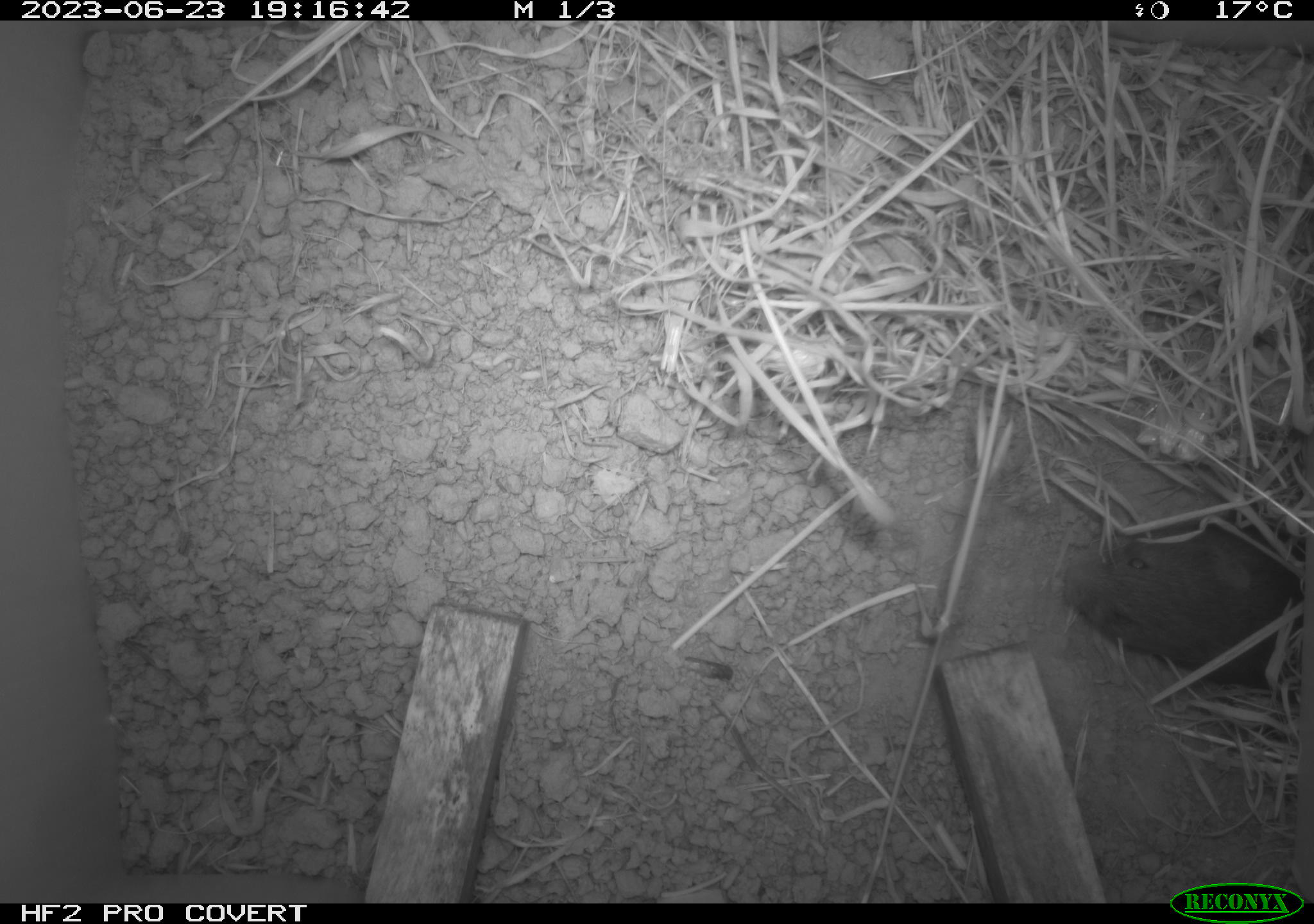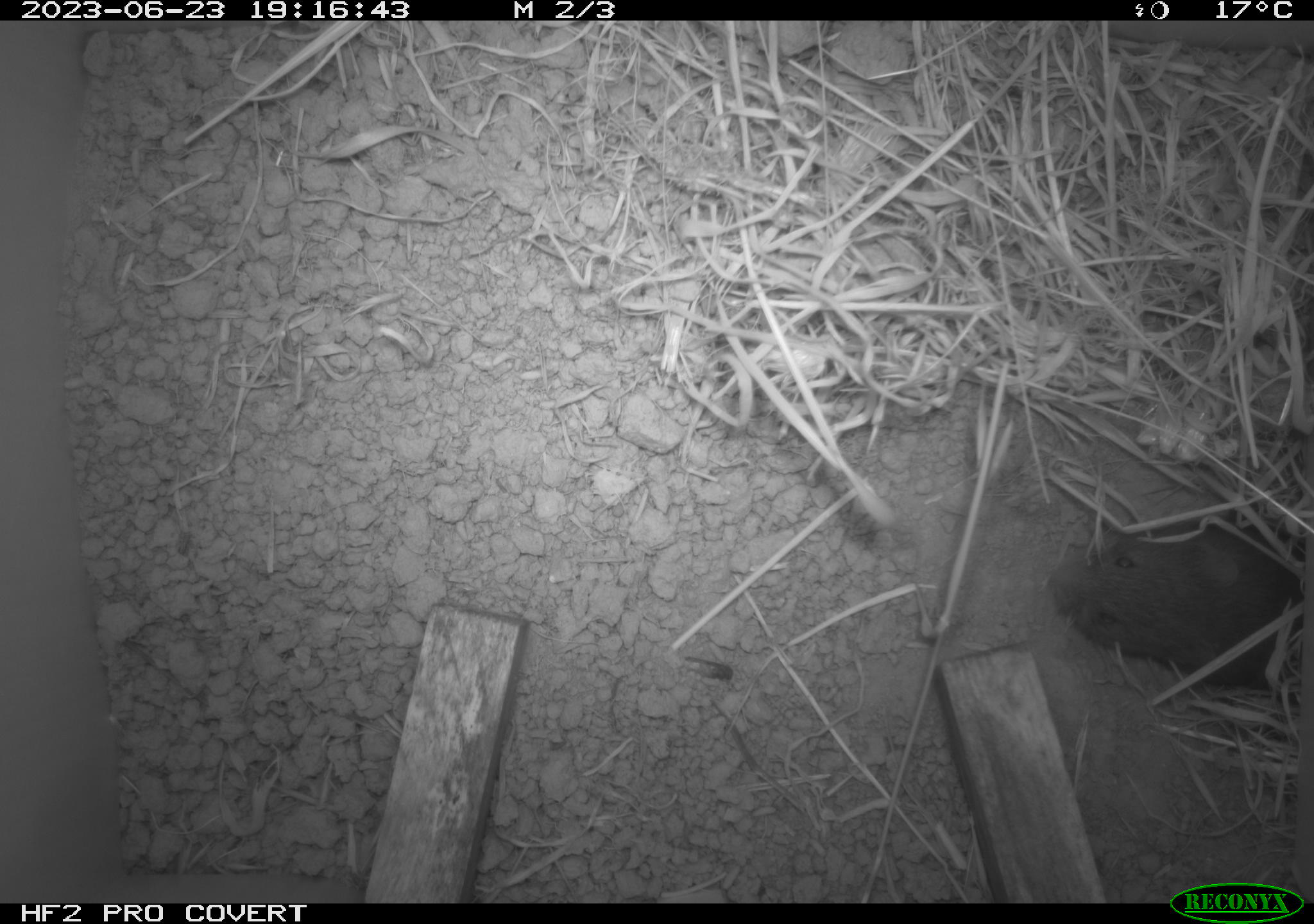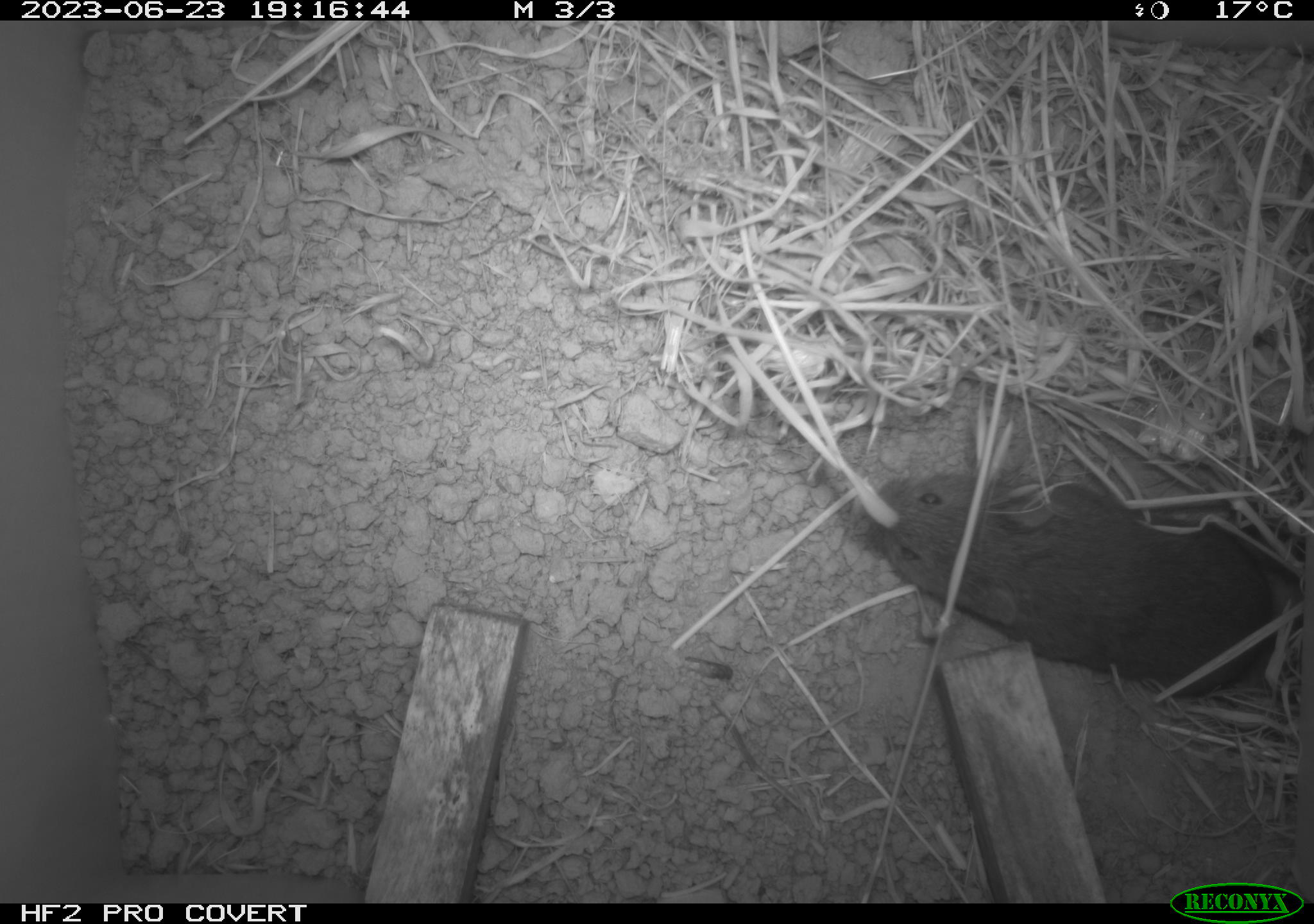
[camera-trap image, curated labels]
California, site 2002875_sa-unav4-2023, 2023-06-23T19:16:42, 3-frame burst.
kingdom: Animalia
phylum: Chordata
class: Mammalia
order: Rodentia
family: Cricetidae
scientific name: Arvicolinae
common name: voles, lemmings, and muskrats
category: arvicolinae subfamily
Arvicolinae subfamily (voles, lemmings, and muskrats) (Arvicolinae).